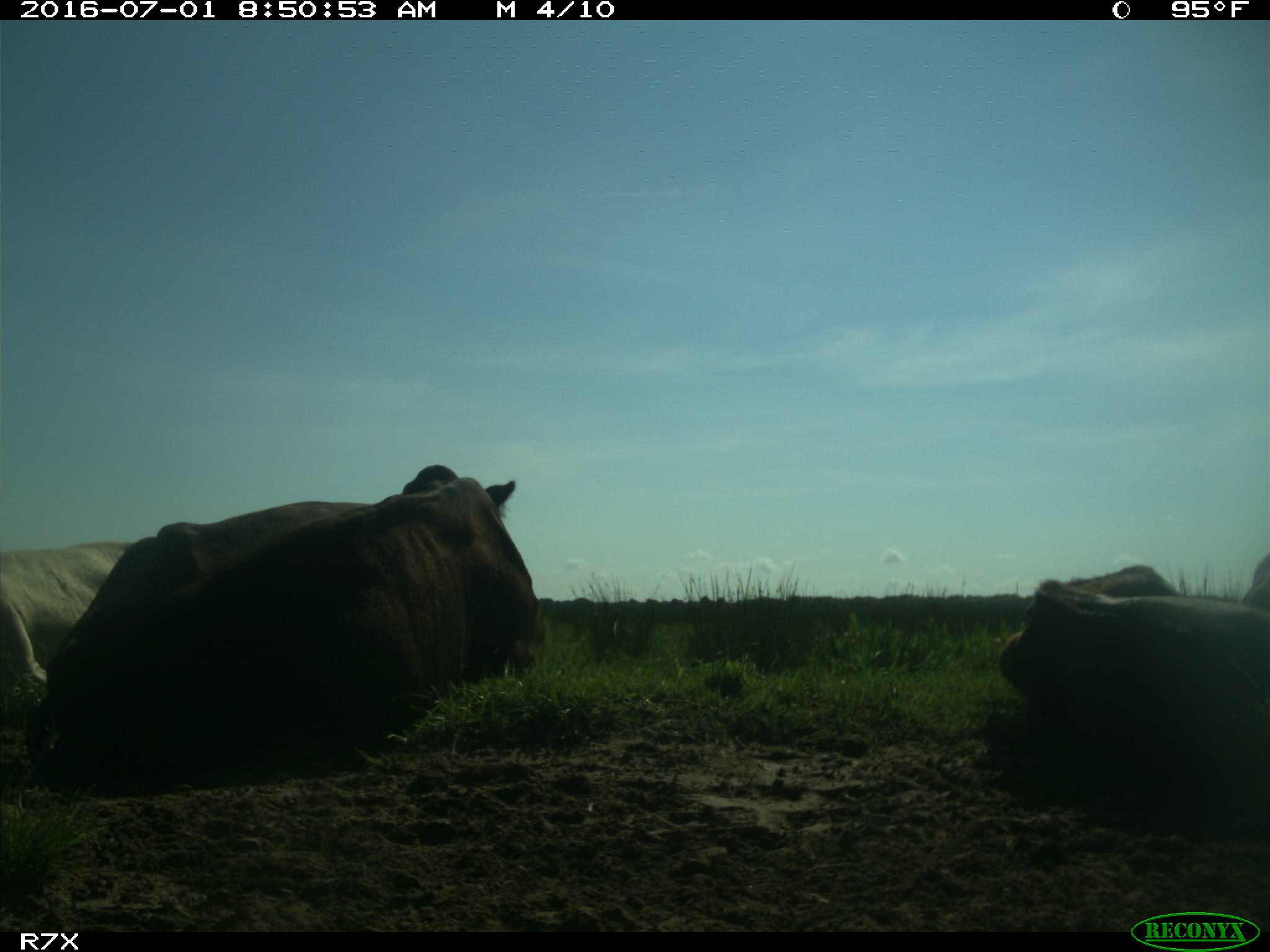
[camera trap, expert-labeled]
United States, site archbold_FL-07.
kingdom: Animalia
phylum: Chordata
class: Mammalia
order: Artiodactyla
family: Bovidae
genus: Bos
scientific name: Bos taurus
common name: domestic cow